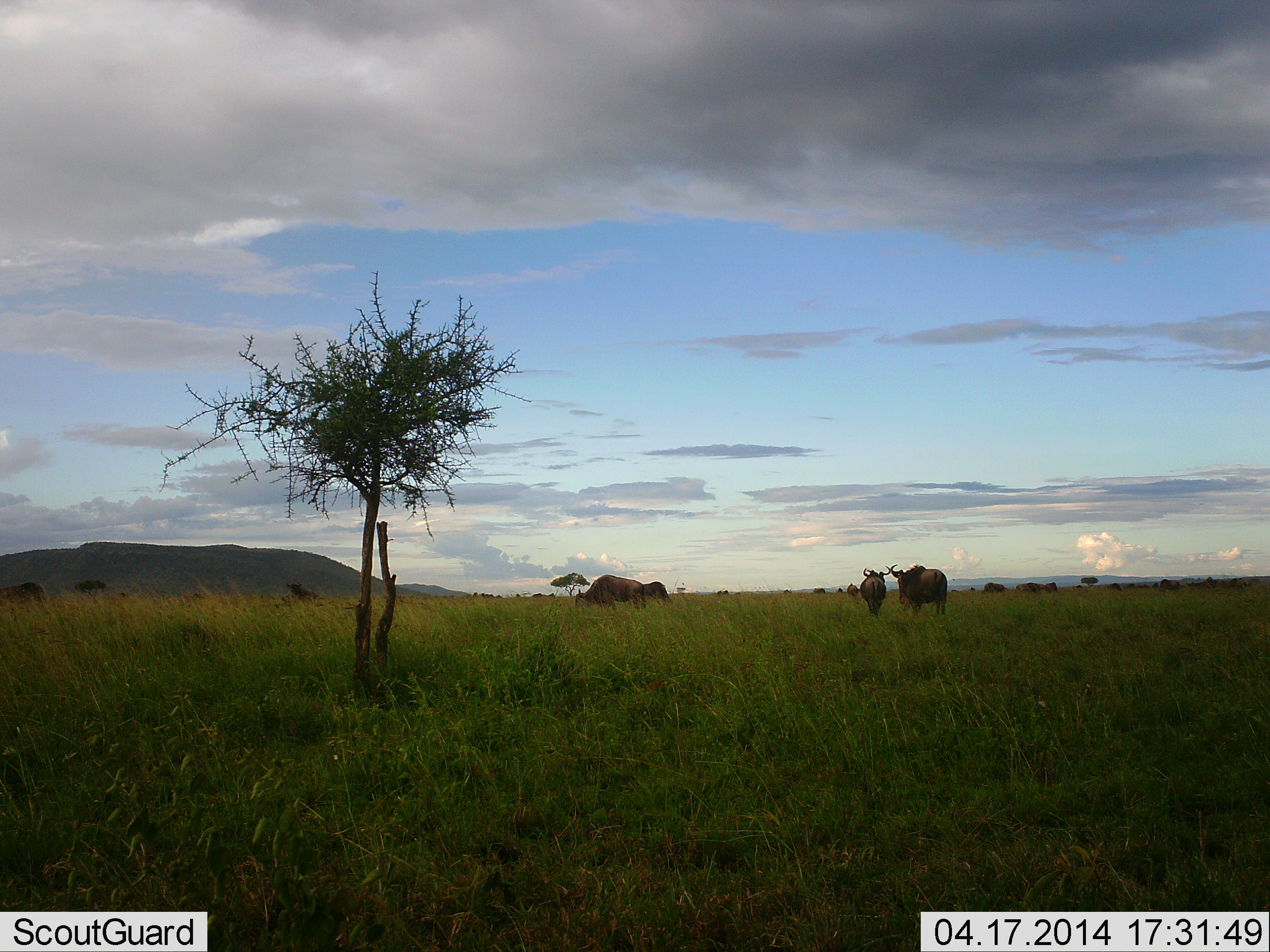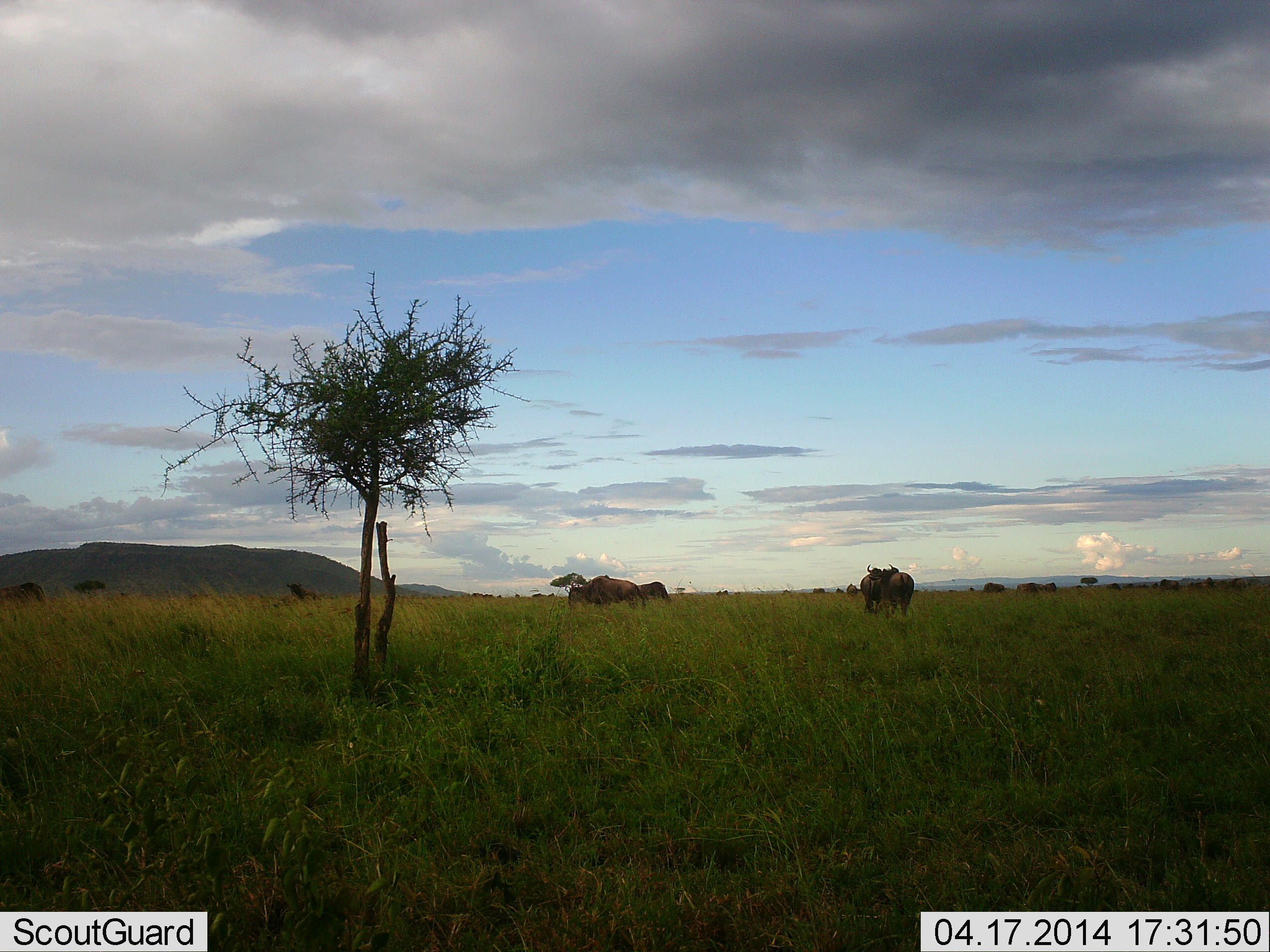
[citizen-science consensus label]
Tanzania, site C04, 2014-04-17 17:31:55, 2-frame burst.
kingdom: Animalia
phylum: Chordata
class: Mammalia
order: Artiodactyla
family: Bovidae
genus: Connochaetes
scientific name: Connochaetes taurinus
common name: blue wildebeest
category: wildebeest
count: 10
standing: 50%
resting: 5%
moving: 54%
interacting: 9%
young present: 0%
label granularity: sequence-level